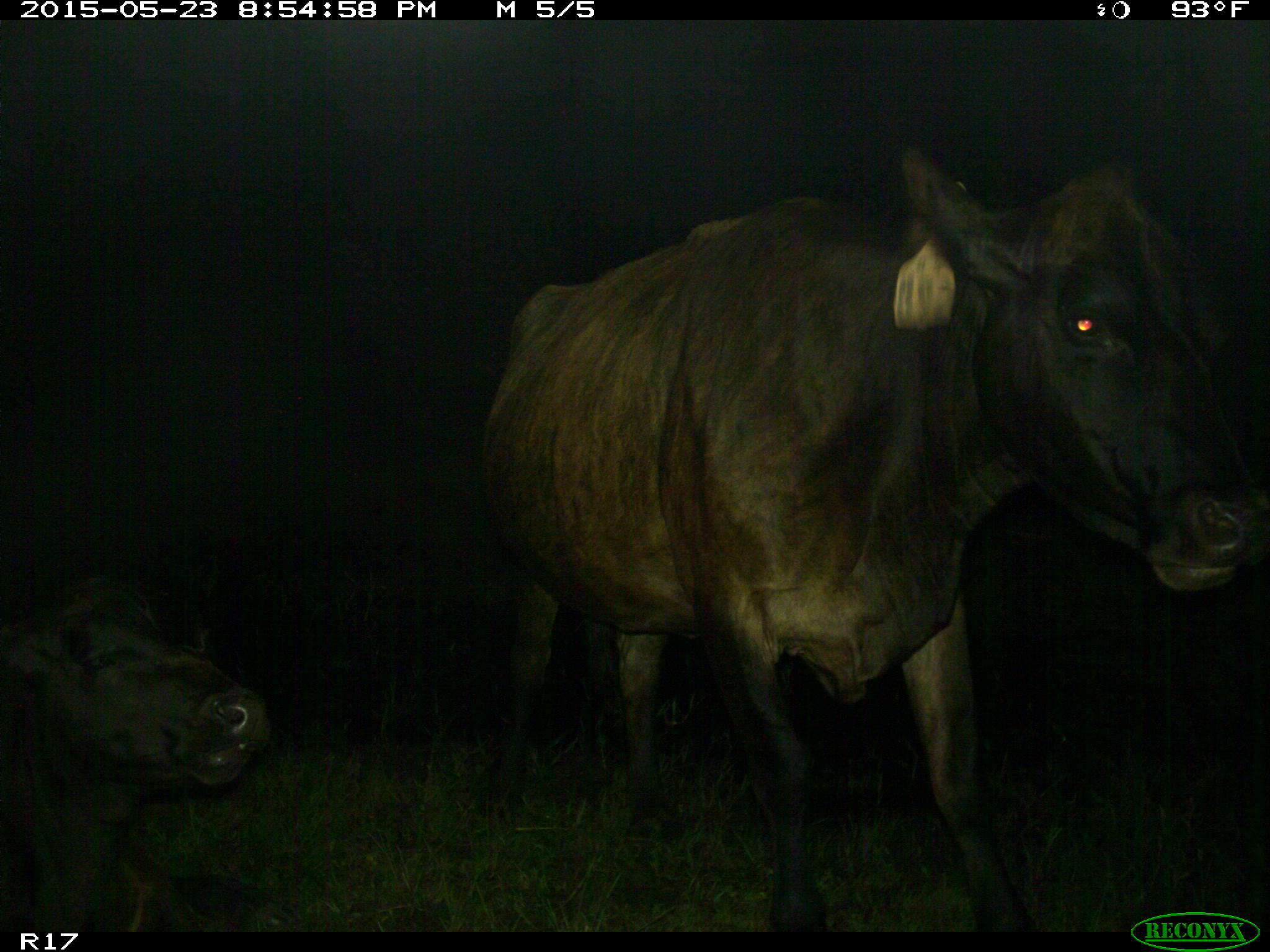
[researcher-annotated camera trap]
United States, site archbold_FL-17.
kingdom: Animalia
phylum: Chordata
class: Mammalia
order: Artiodactyla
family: Bovidae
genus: Bos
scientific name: Bos taurus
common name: domestic cow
Bos taurus (domestic cow).